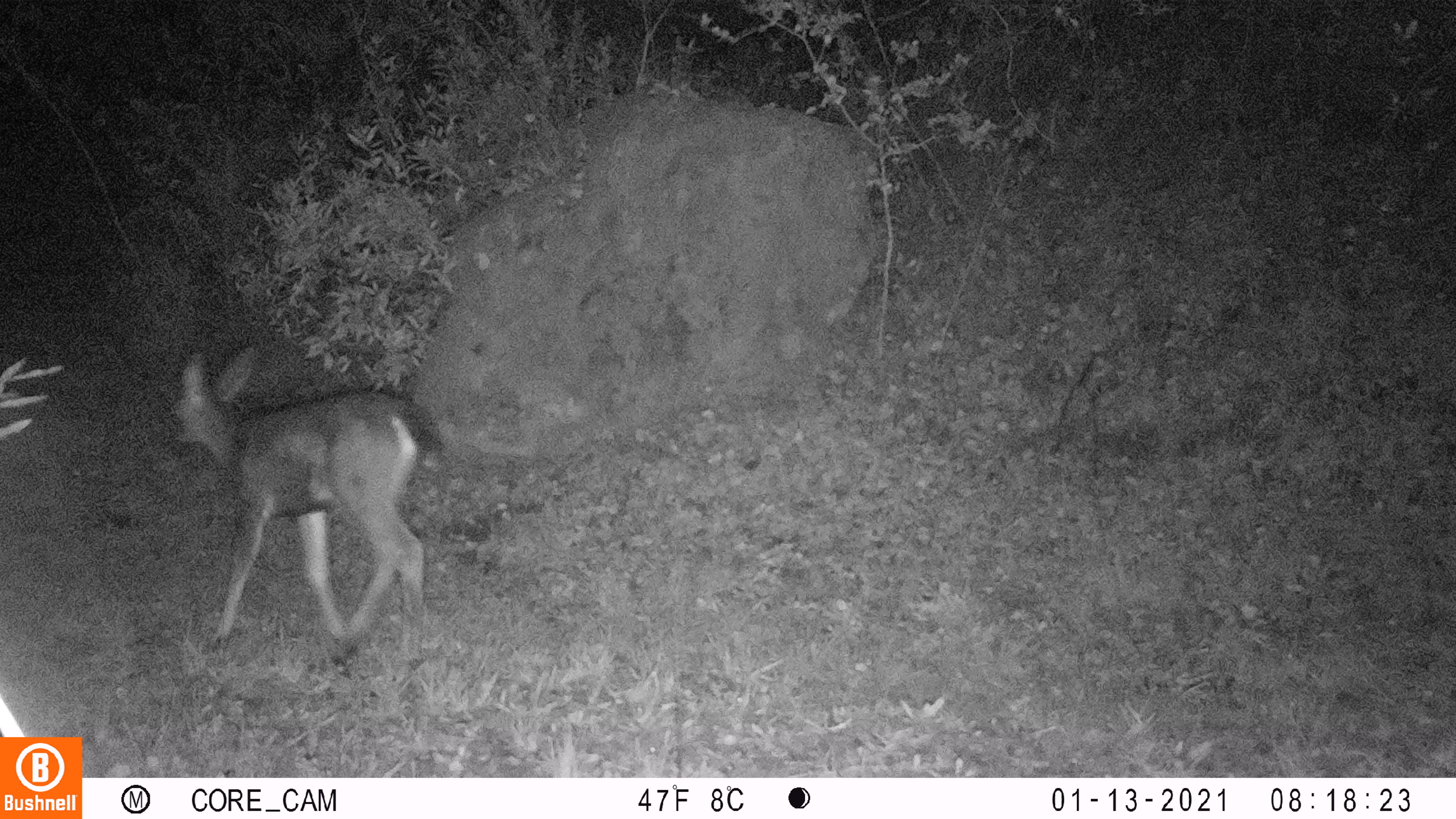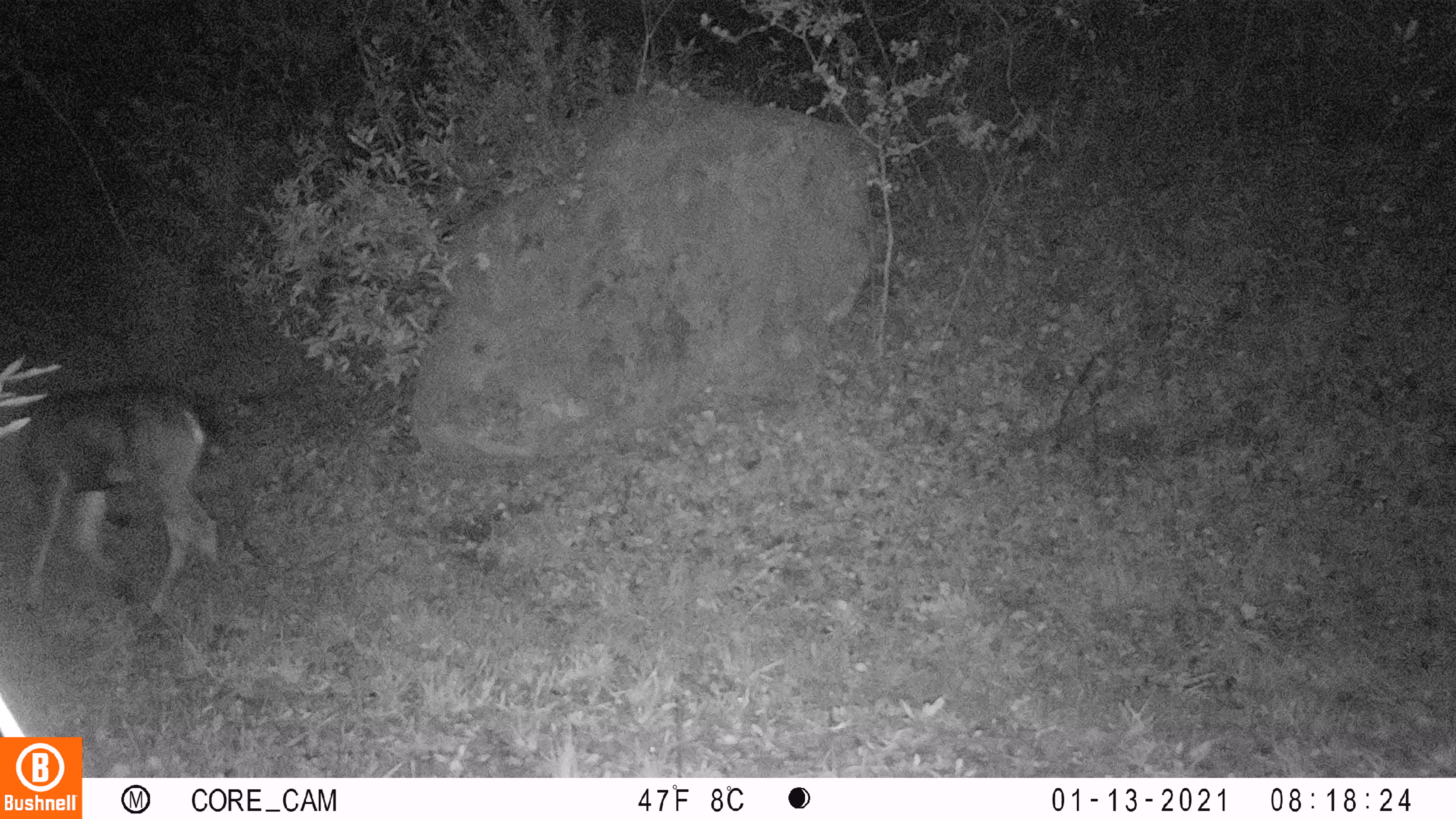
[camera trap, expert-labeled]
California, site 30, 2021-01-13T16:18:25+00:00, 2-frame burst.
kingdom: Animalia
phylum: Chordata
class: Mammalia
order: Artiodactyla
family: Cervidae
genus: Odocoileus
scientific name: Odocoileus hemionus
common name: mule deer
Mule deer (Odocoileus hemionus).